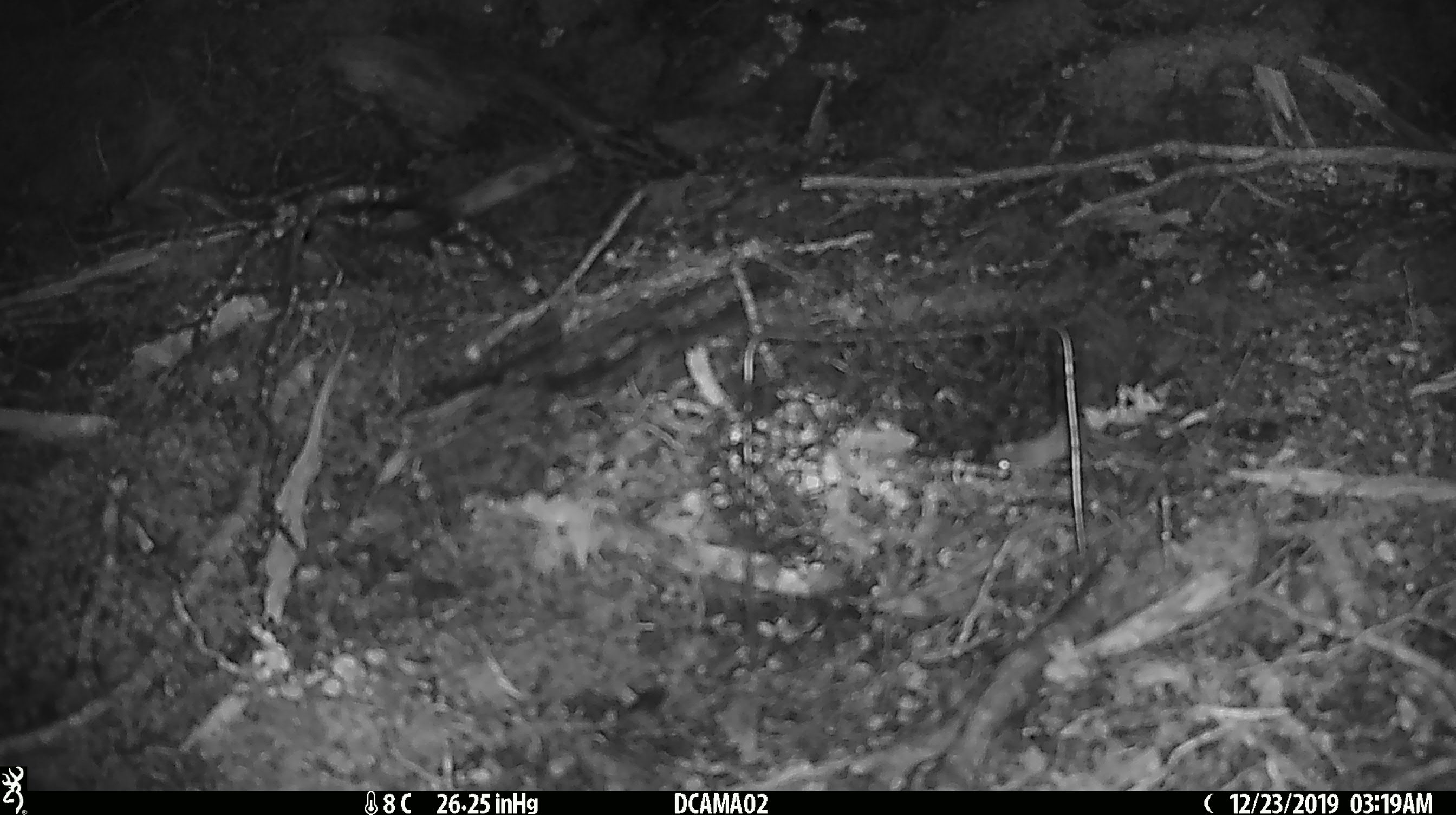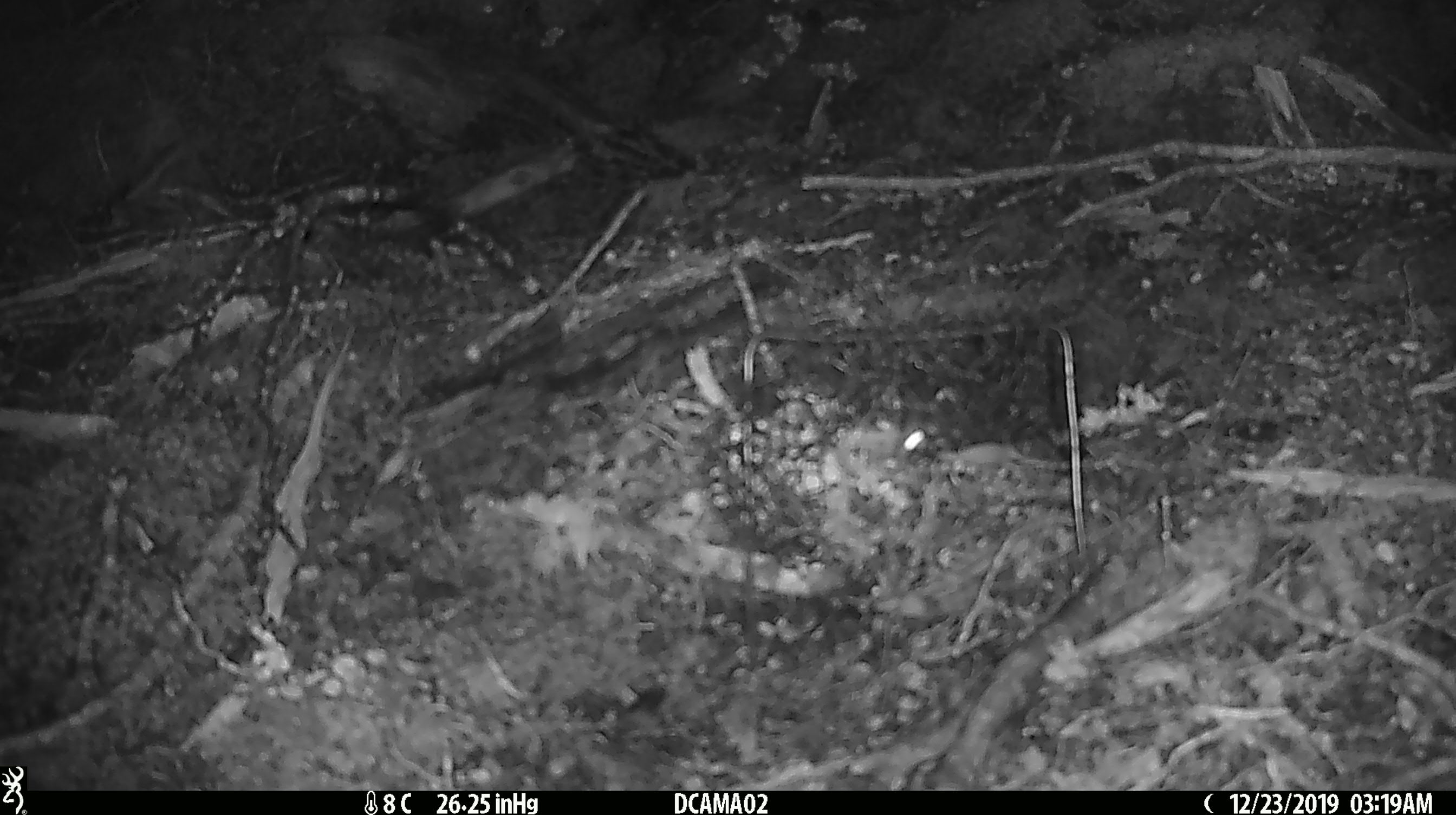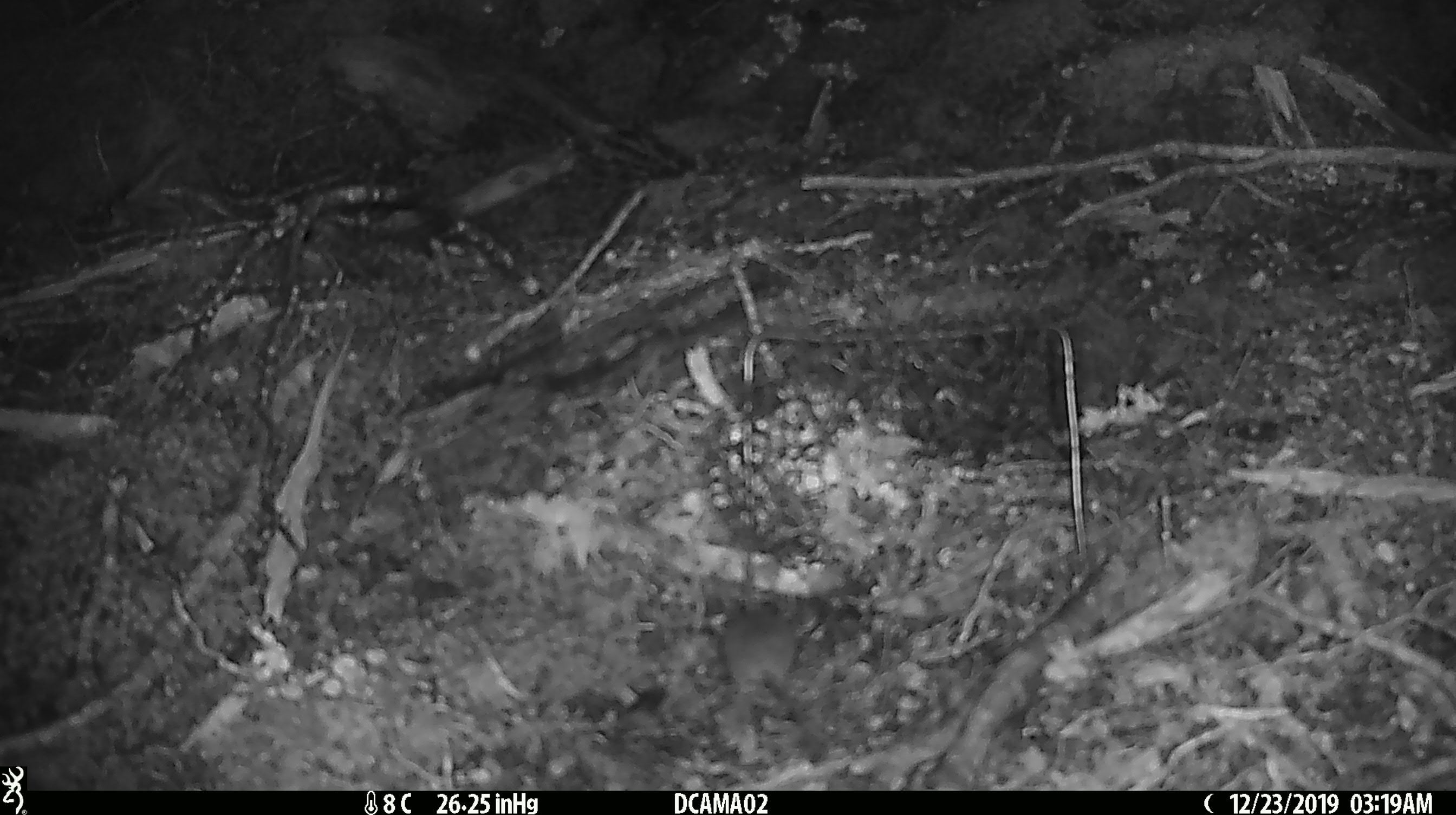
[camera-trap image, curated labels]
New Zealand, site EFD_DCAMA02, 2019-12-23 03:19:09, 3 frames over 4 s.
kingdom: Animalia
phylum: Chordata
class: Mammalia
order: Rodentia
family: Muridae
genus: Mus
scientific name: Mus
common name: mouse